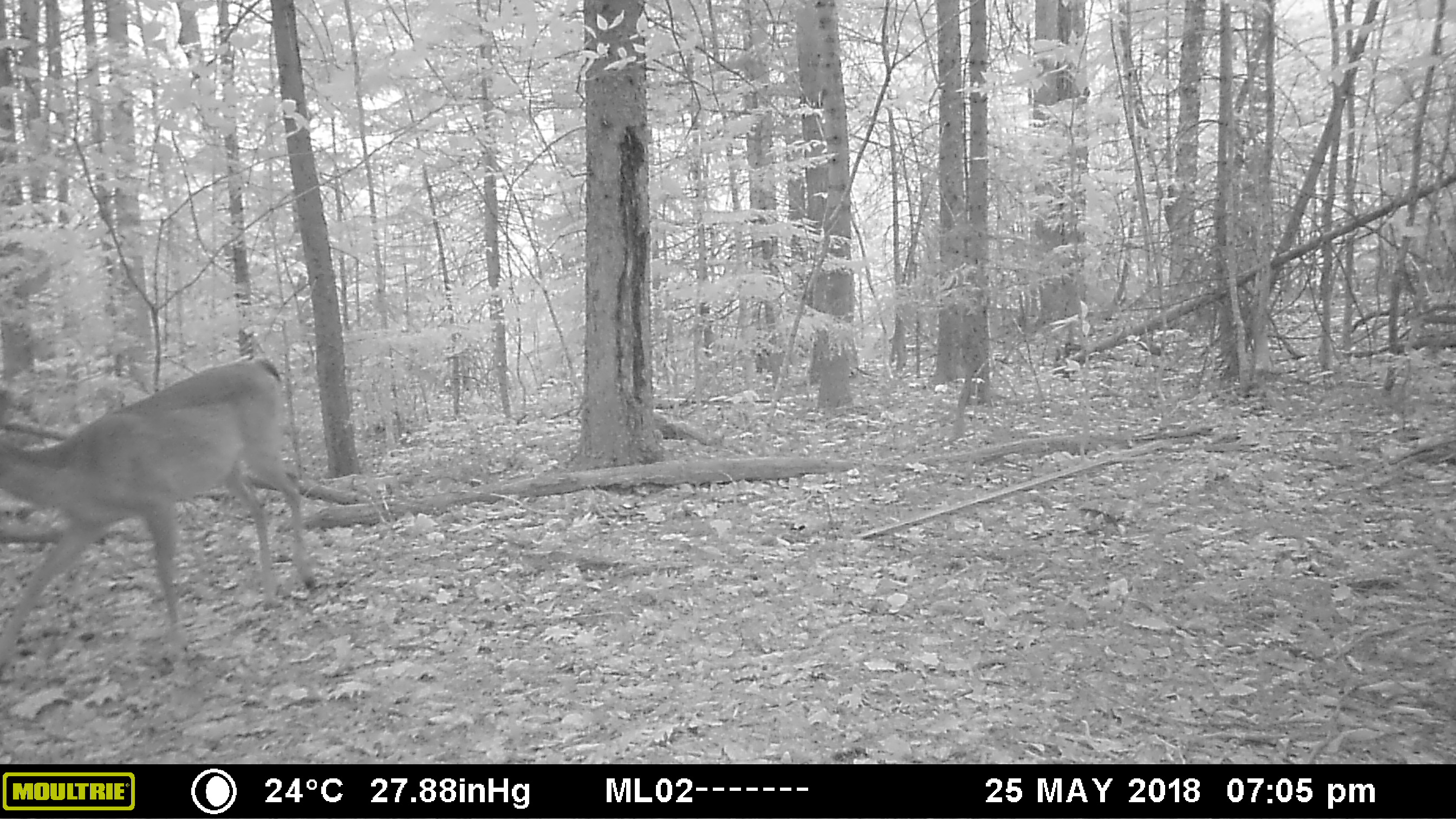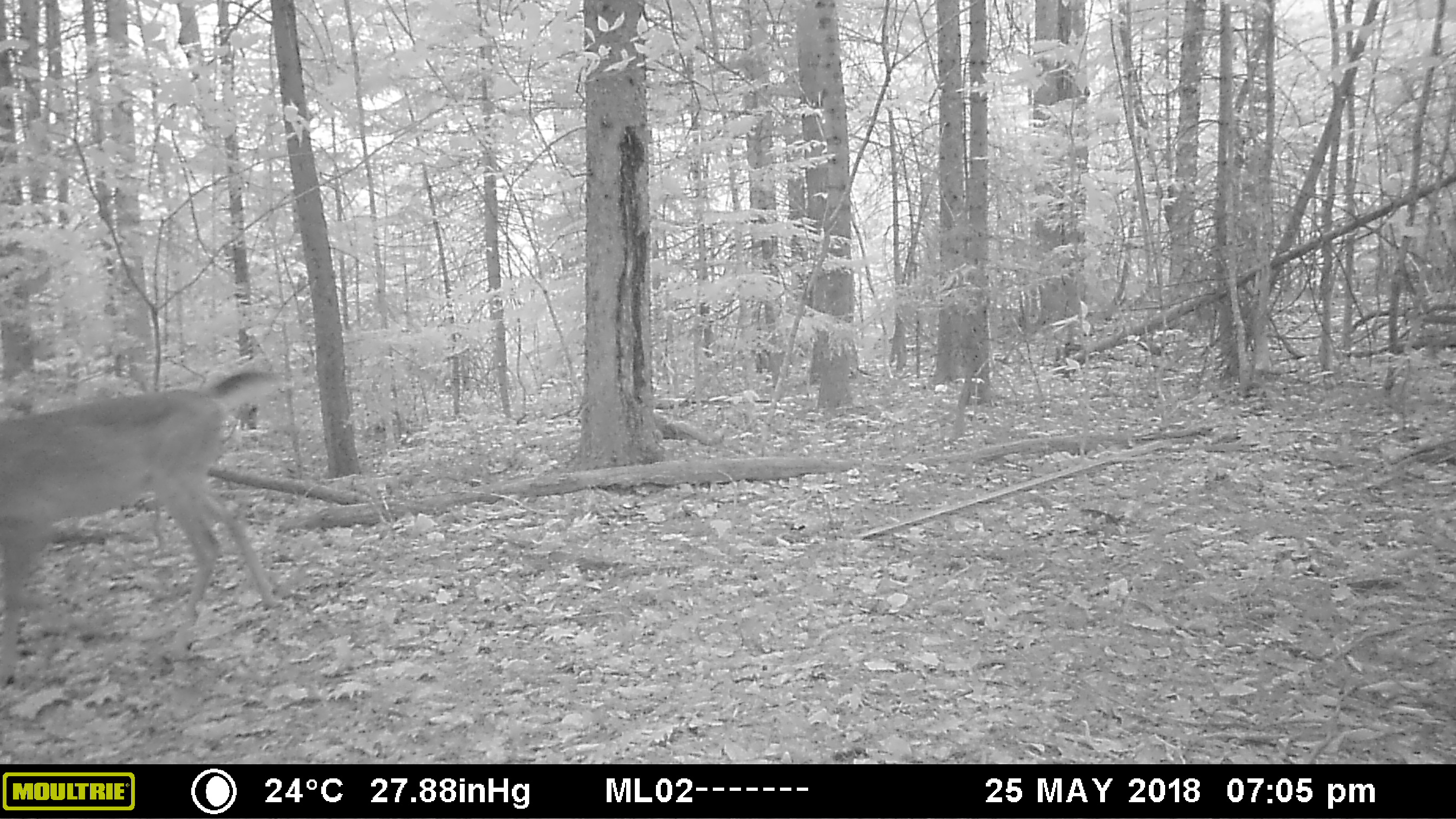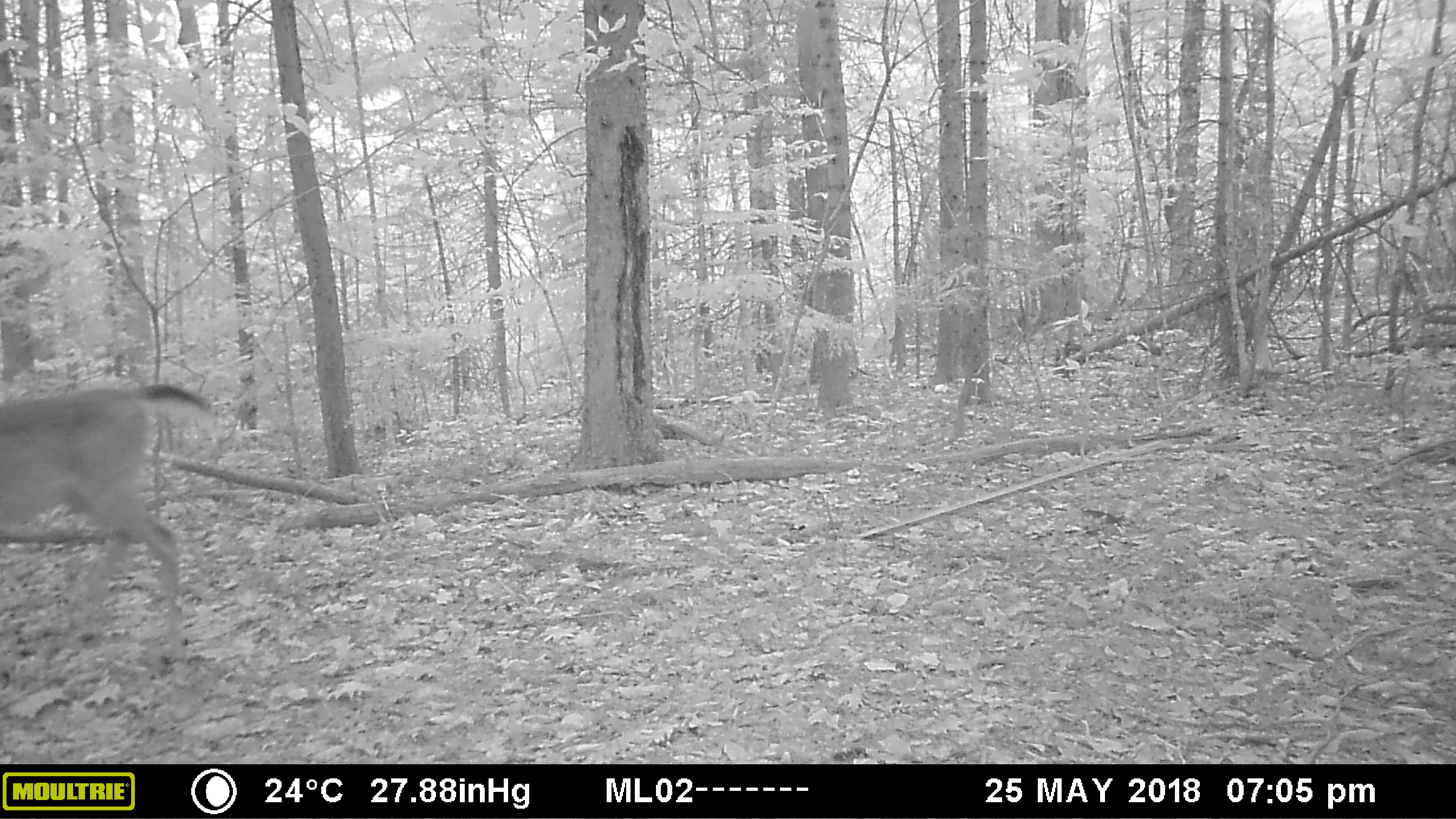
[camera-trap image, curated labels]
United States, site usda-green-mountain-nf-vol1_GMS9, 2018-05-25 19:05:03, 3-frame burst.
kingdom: Animalia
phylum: Chordata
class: Mammalia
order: Artiodactyla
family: Cervidae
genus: Odocoileus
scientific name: Odocoileus virginianus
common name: white-tailed deer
White-tailed deer (Odocoileus virginianus).